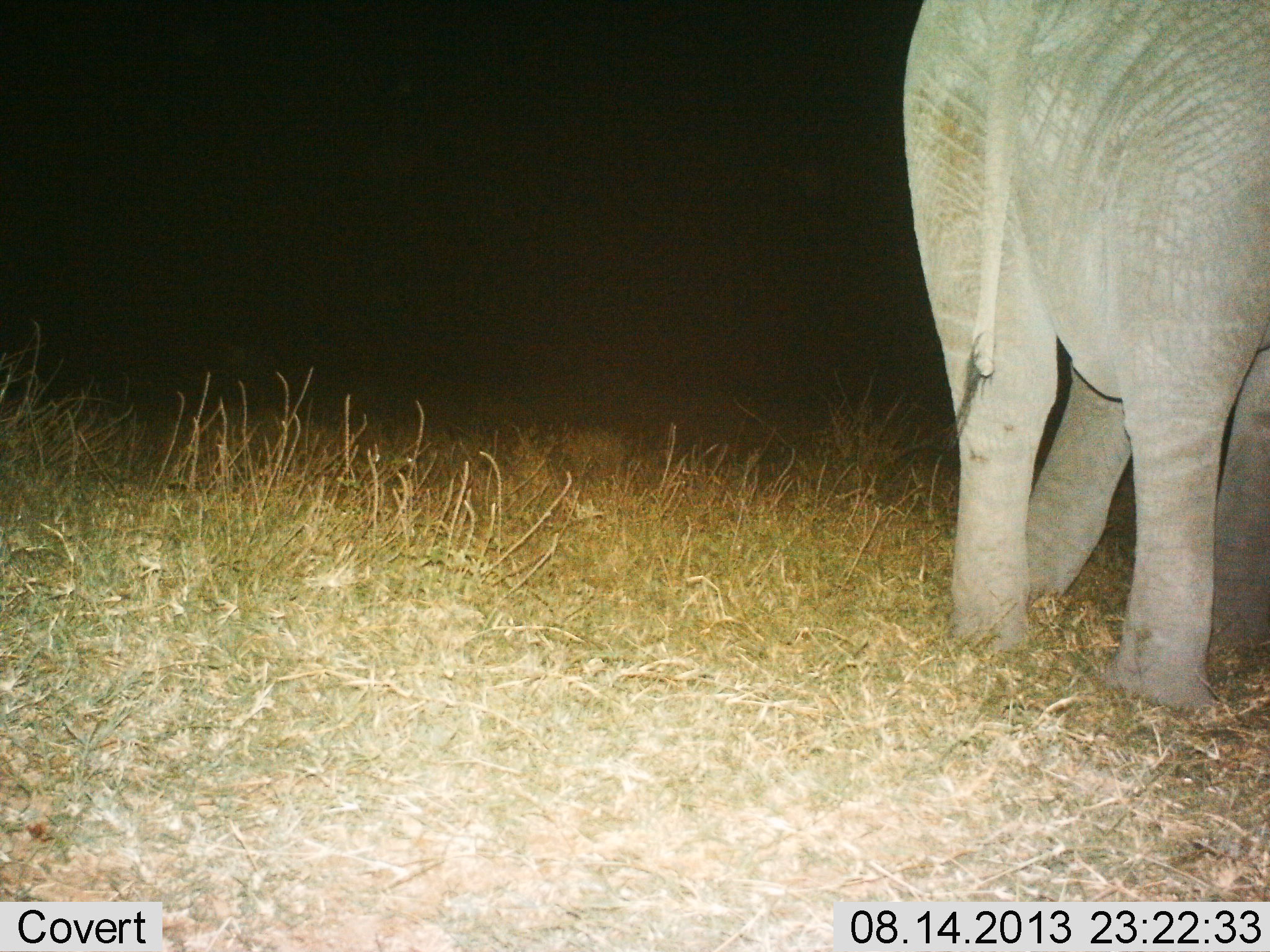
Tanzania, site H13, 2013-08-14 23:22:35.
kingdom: Animalia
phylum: Chordata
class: Mammalia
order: Proboscidea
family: Elephantidae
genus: Loxodonta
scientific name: Loxodonta africana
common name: african bush elephant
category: elephant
Elephant (african bush elephant) (Loxodonta africana), count 1. Behavior (volunteer vote fractions): standing 73%, resting 0%, moving 32%, interacting 0%. Young present (vote fraction): 0%. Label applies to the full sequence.